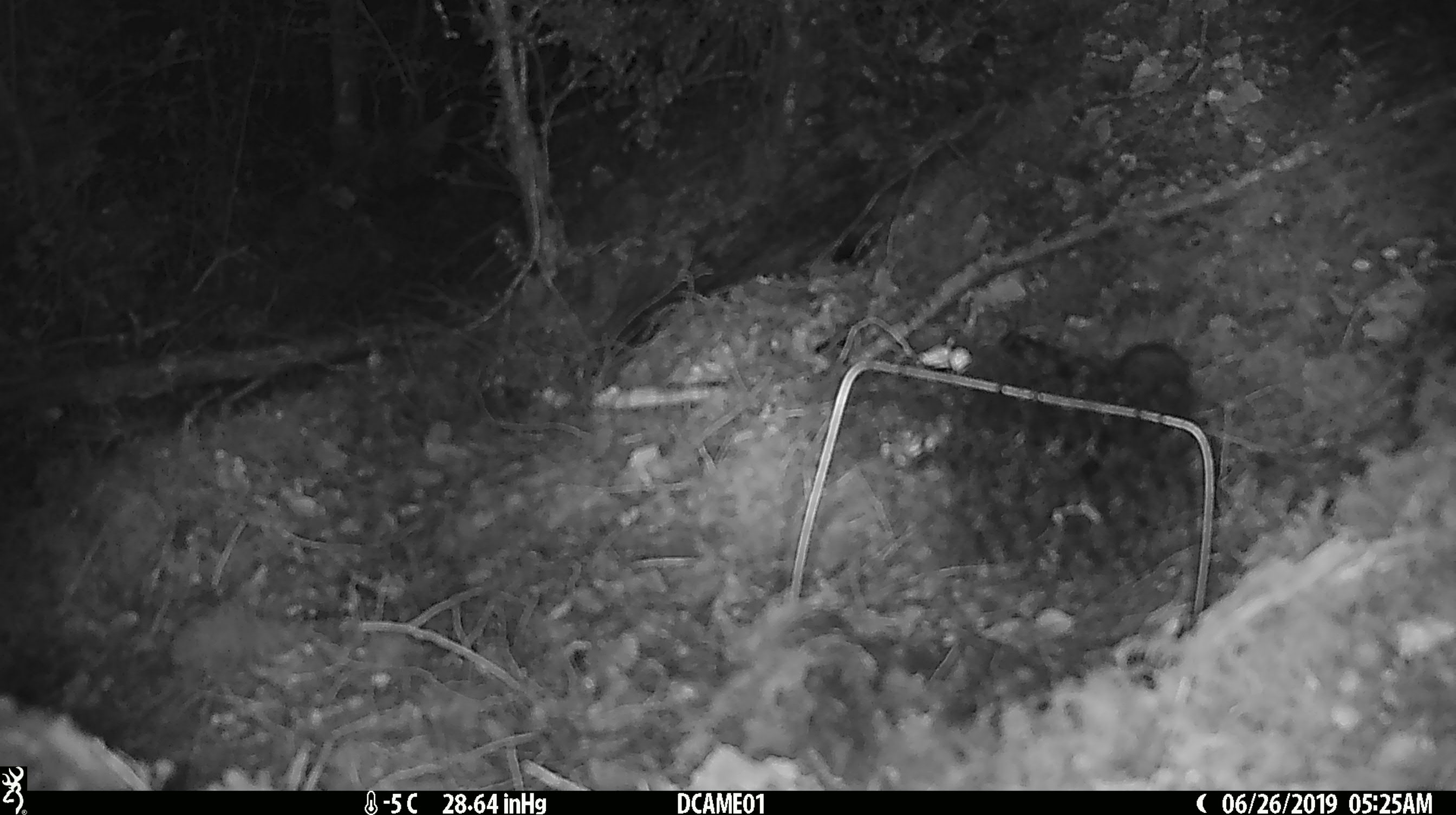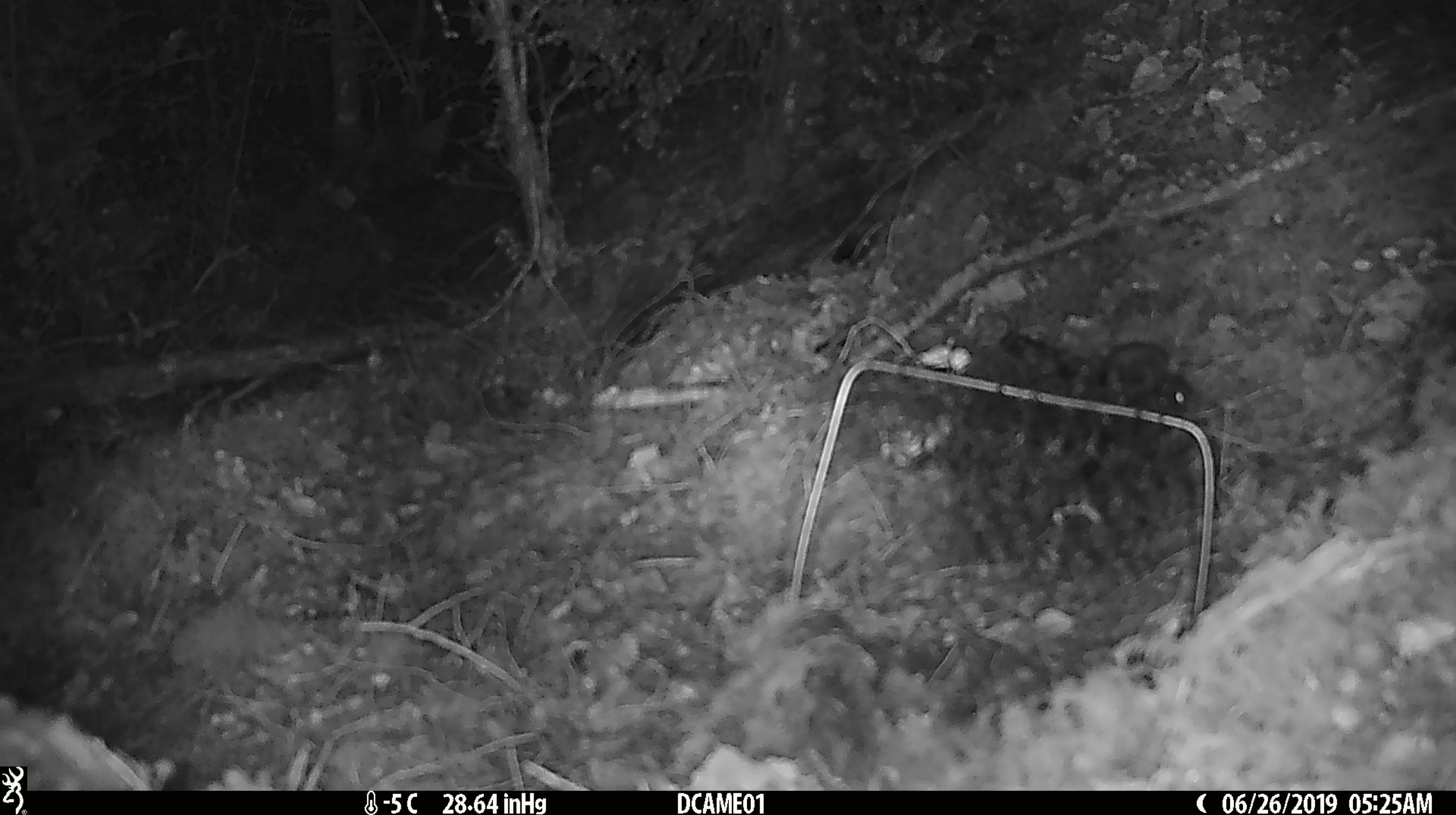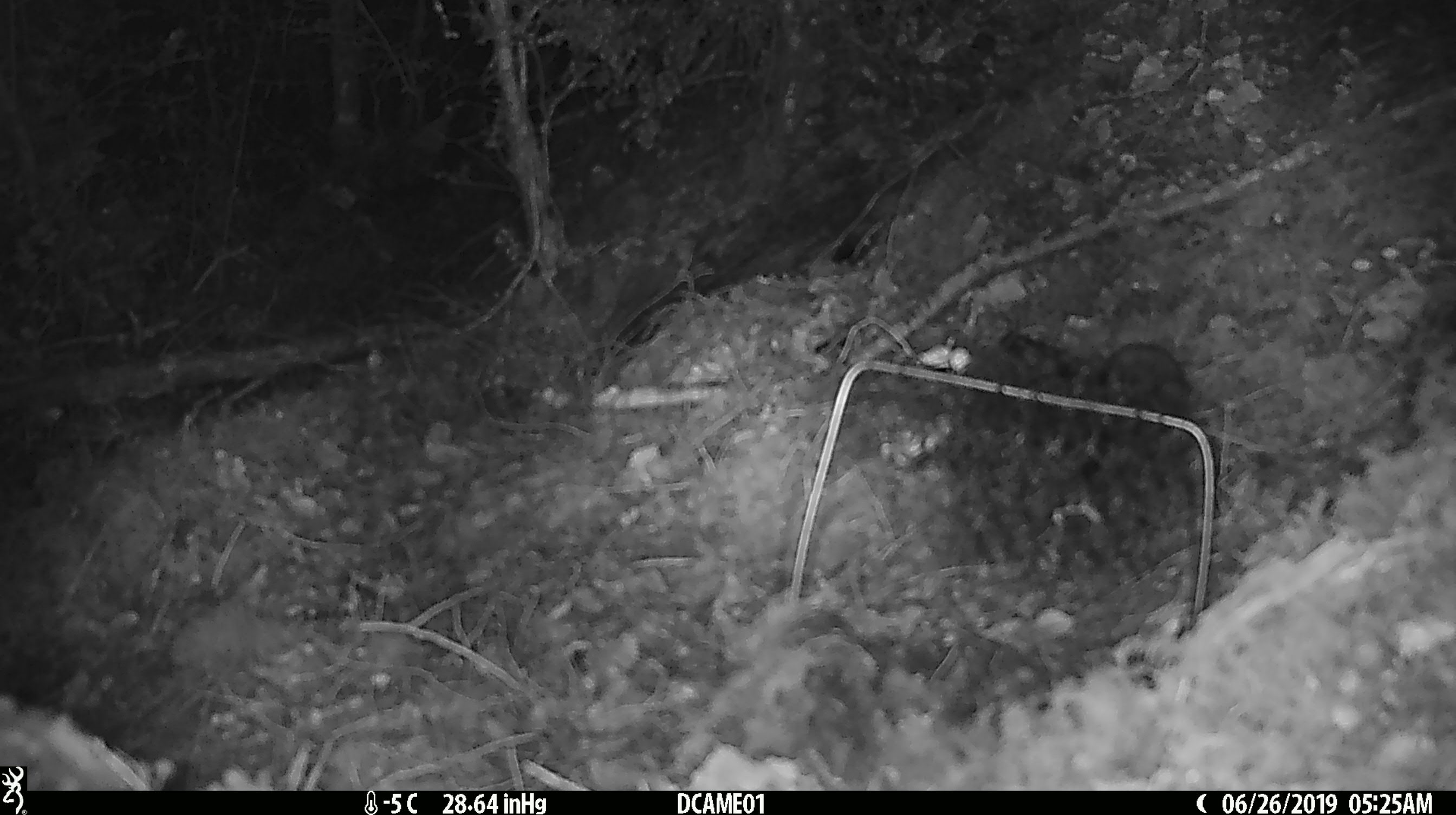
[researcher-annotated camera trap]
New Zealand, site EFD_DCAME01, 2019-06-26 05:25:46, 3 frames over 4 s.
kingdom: Animalia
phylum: Chordata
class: Mammalia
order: Rodentia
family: Muridae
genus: Mus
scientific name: Mus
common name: mouse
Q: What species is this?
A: Mouse (Mus).